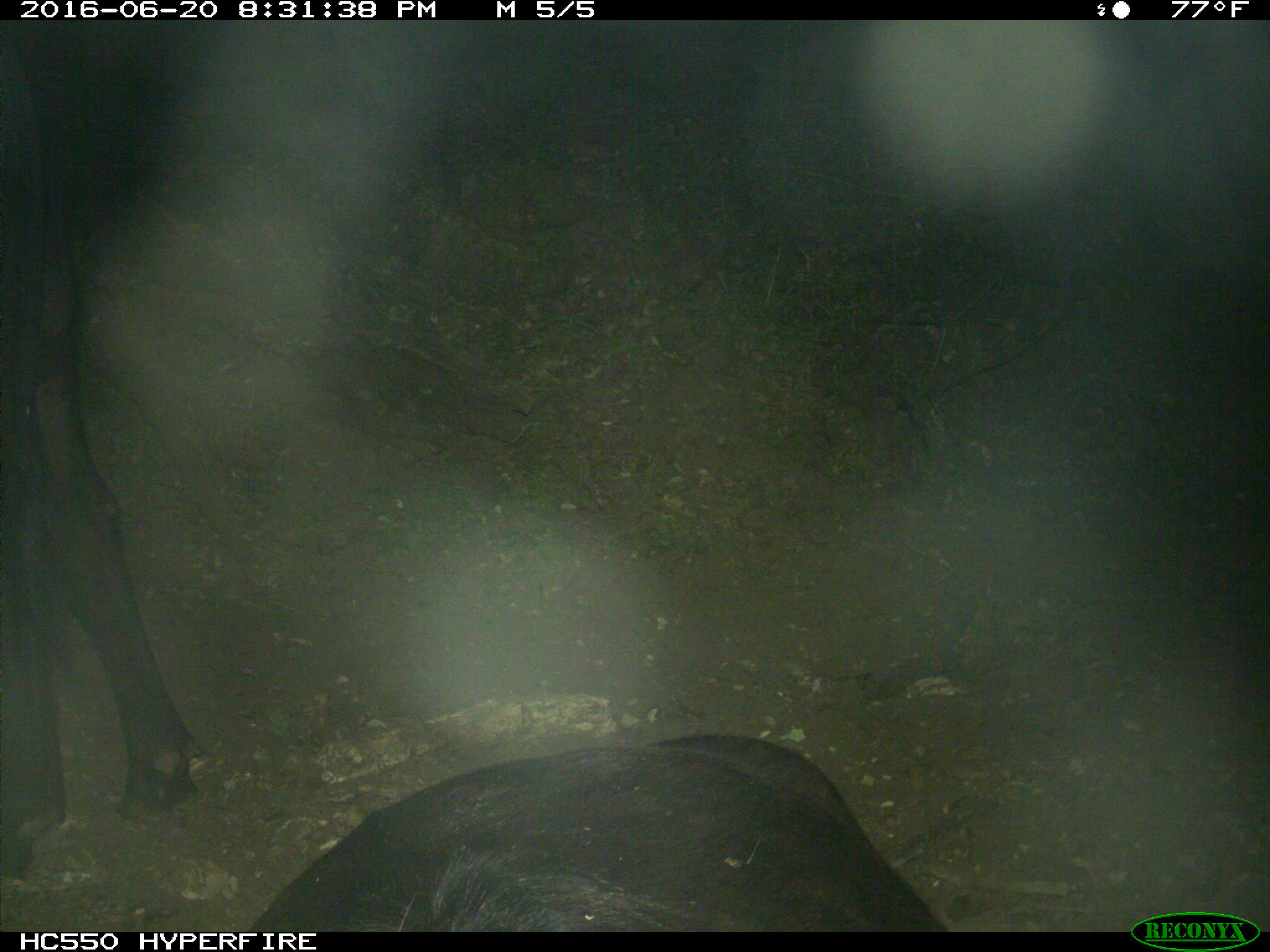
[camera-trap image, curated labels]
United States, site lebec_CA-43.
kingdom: Animalia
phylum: Chordata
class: Mammalia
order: Artiodactyla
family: Bovidae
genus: Bos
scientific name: Bos taurus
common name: domestic cow